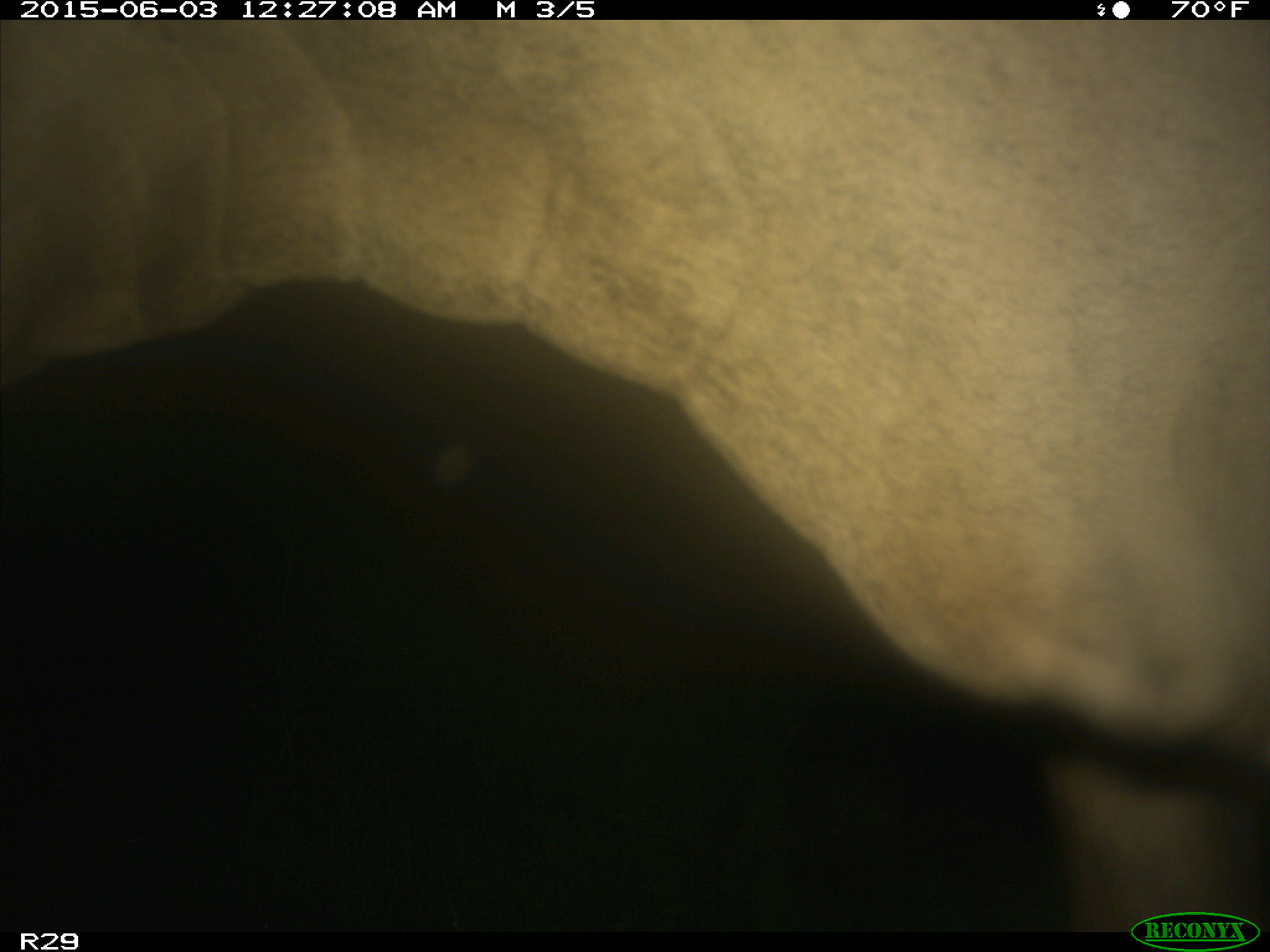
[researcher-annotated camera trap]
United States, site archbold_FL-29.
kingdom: Animalia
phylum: Chordata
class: Mammalia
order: Artiodactyla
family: Bovidae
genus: Bos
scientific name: Bos taurus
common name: domestic cow